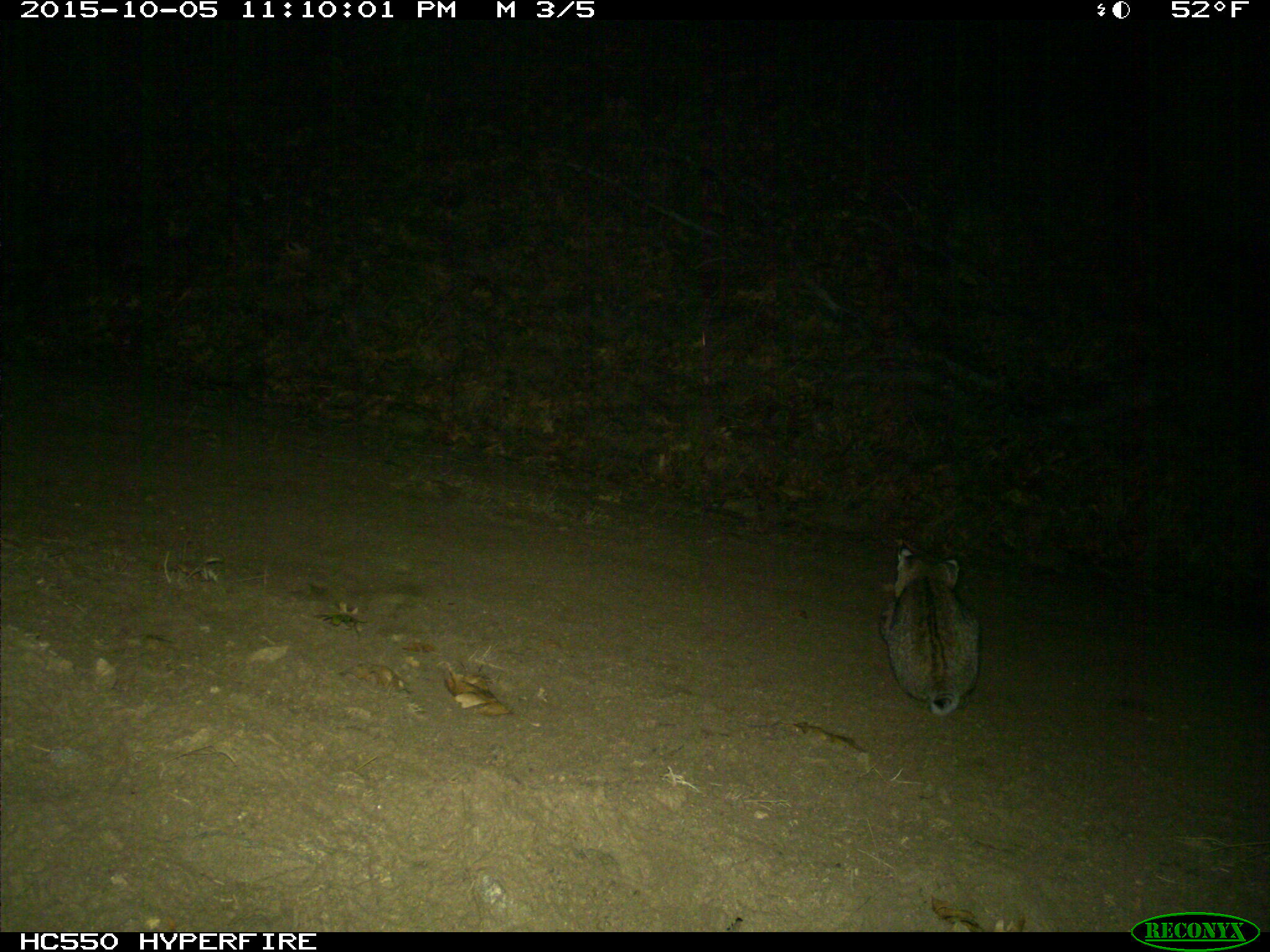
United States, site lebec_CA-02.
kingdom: Animalia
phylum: Chordata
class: Mammalia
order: Carnivora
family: Felidae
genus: Lynx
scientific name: Lynx rufus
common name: bobcat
Lynx rufus (bobcat).